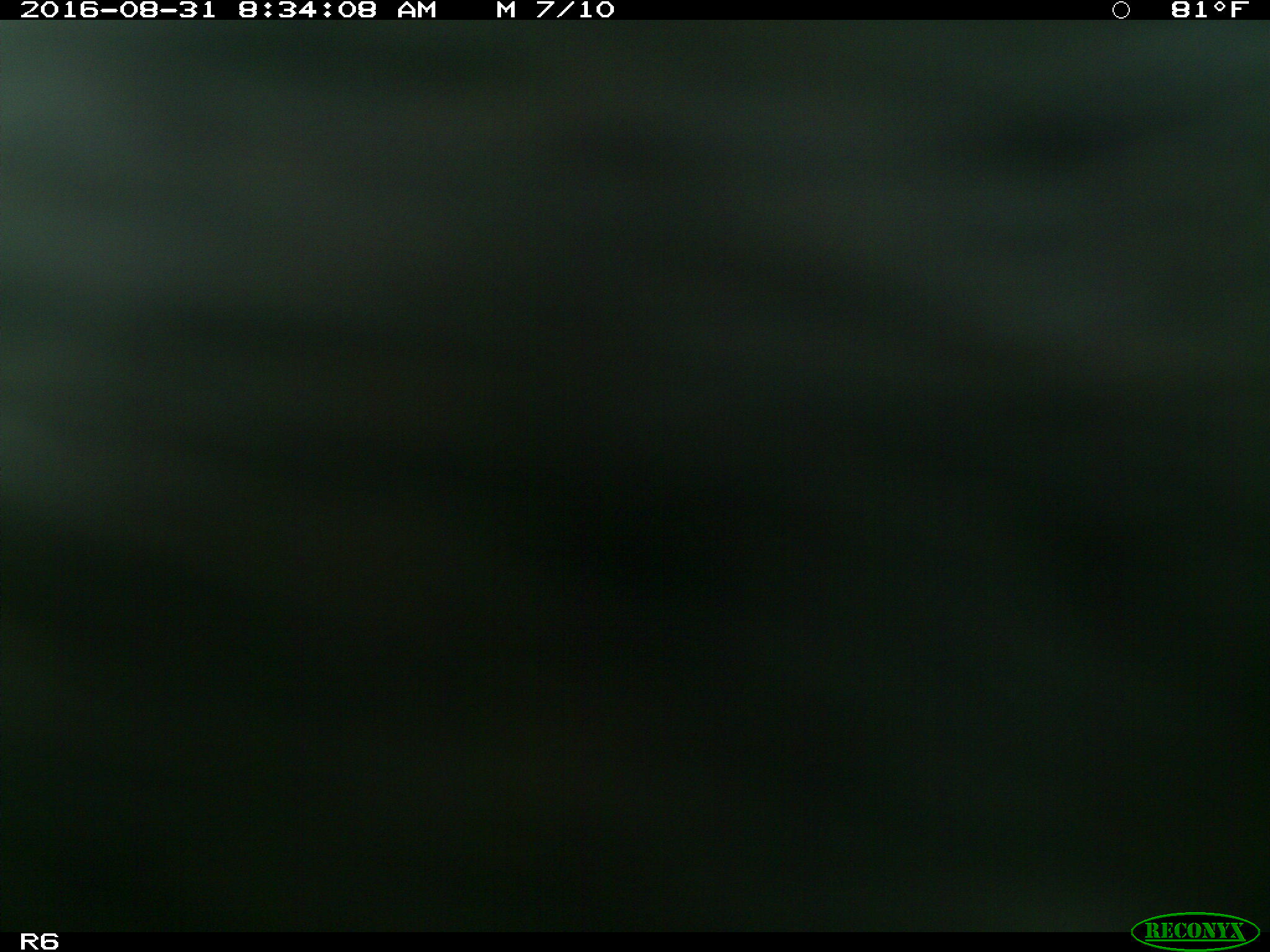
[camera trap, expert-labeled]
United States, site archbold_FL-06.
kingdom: Animalia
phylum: Chordata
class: Mammalia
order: Artiodactyla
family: Bovidae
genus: Bos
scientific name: Bos taurus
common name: domestic cow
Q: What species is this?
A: Bos taurus (domestic cow).